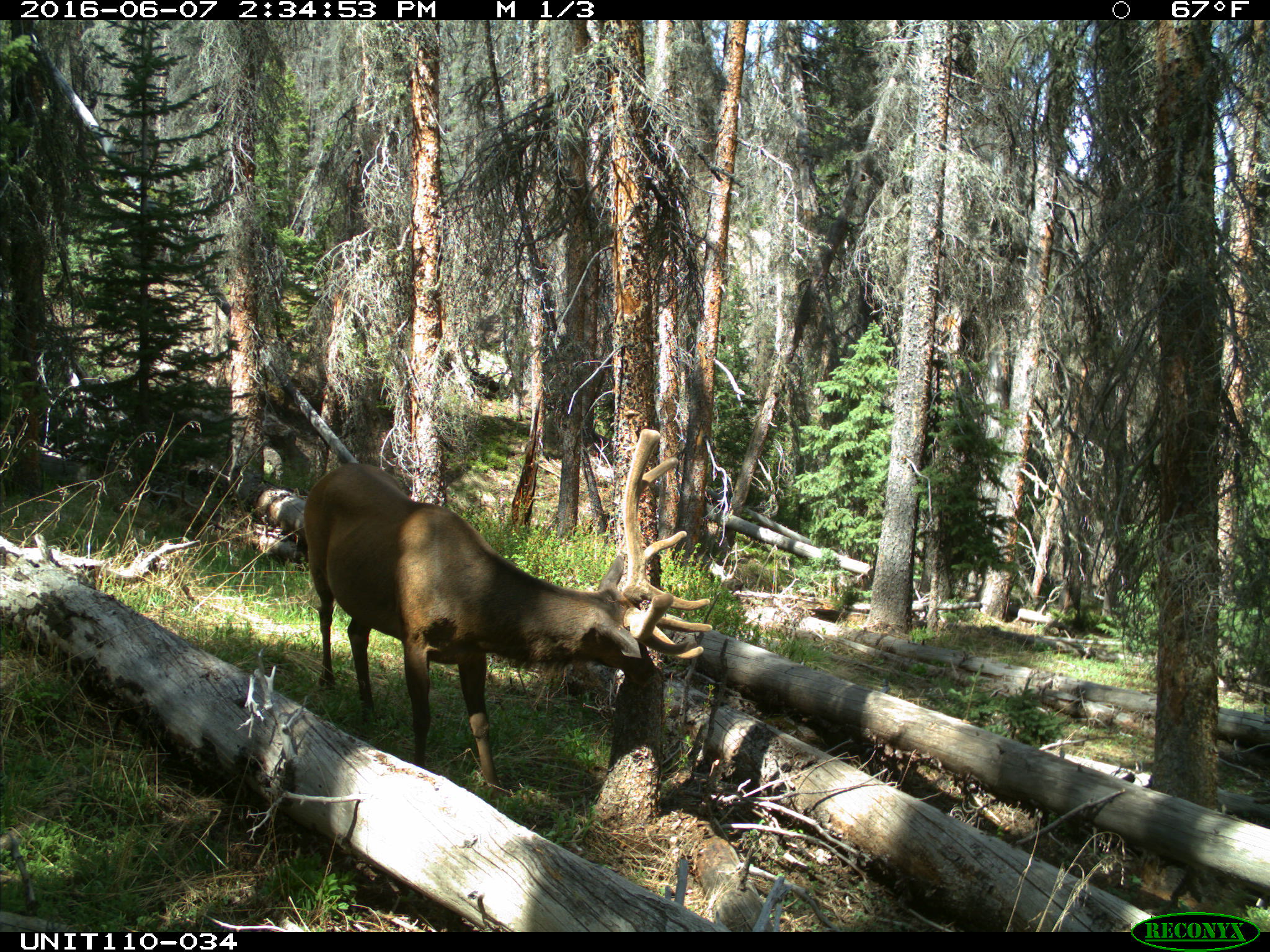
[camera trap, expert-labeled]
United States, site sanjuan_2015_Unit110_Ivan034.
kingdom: Animalia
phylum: Chordata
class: Mammalia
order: Artiodactyla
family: Cervidae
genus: Cervus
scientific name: Cervus elaphus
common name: red deer